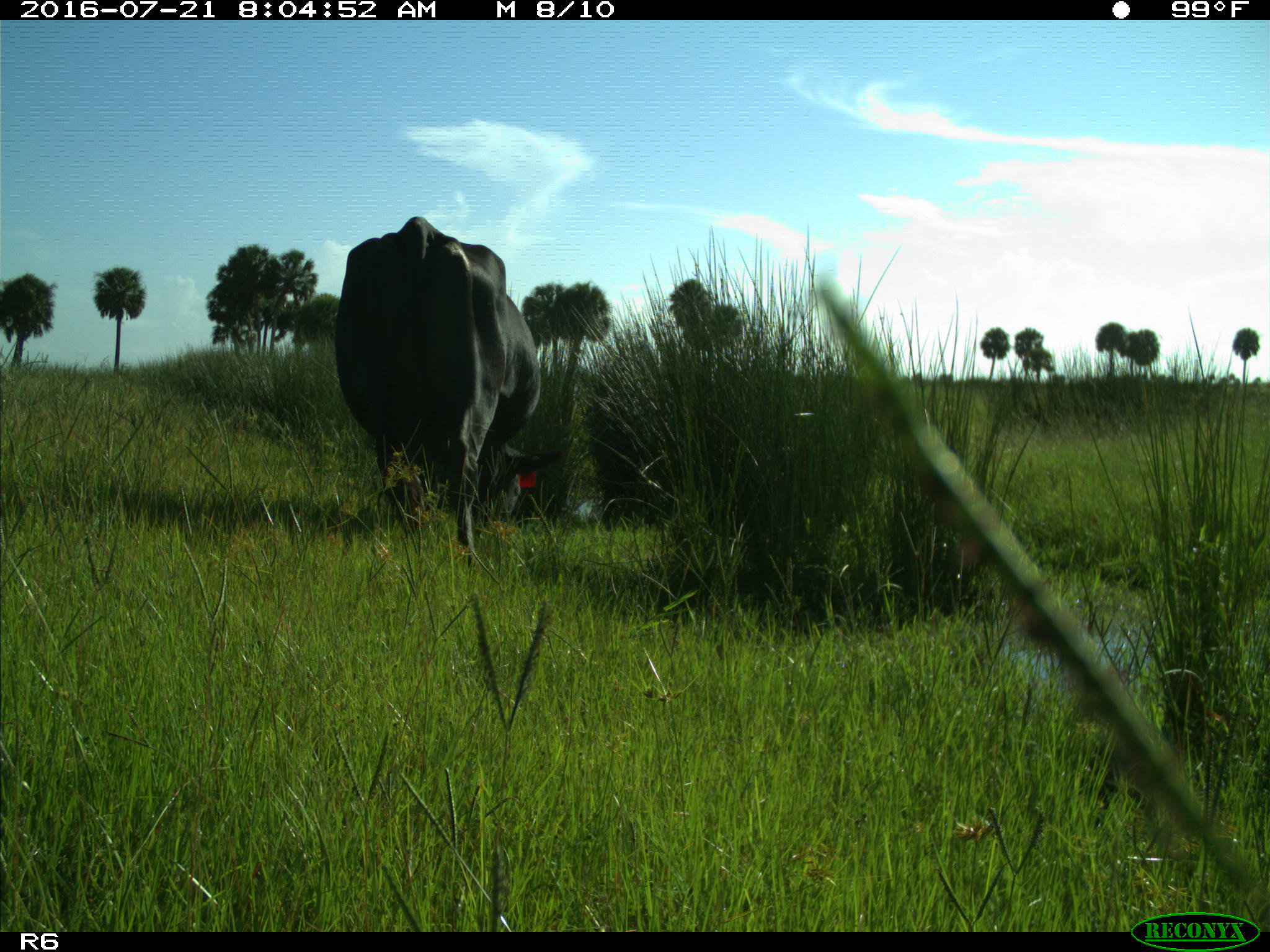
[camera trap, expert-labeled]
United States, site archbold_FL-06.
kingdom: Animalia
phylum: Chordata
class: Mammalia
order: Artiodactyla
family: Bovidae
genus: Bos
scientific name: Bos taurus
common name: domestic cow